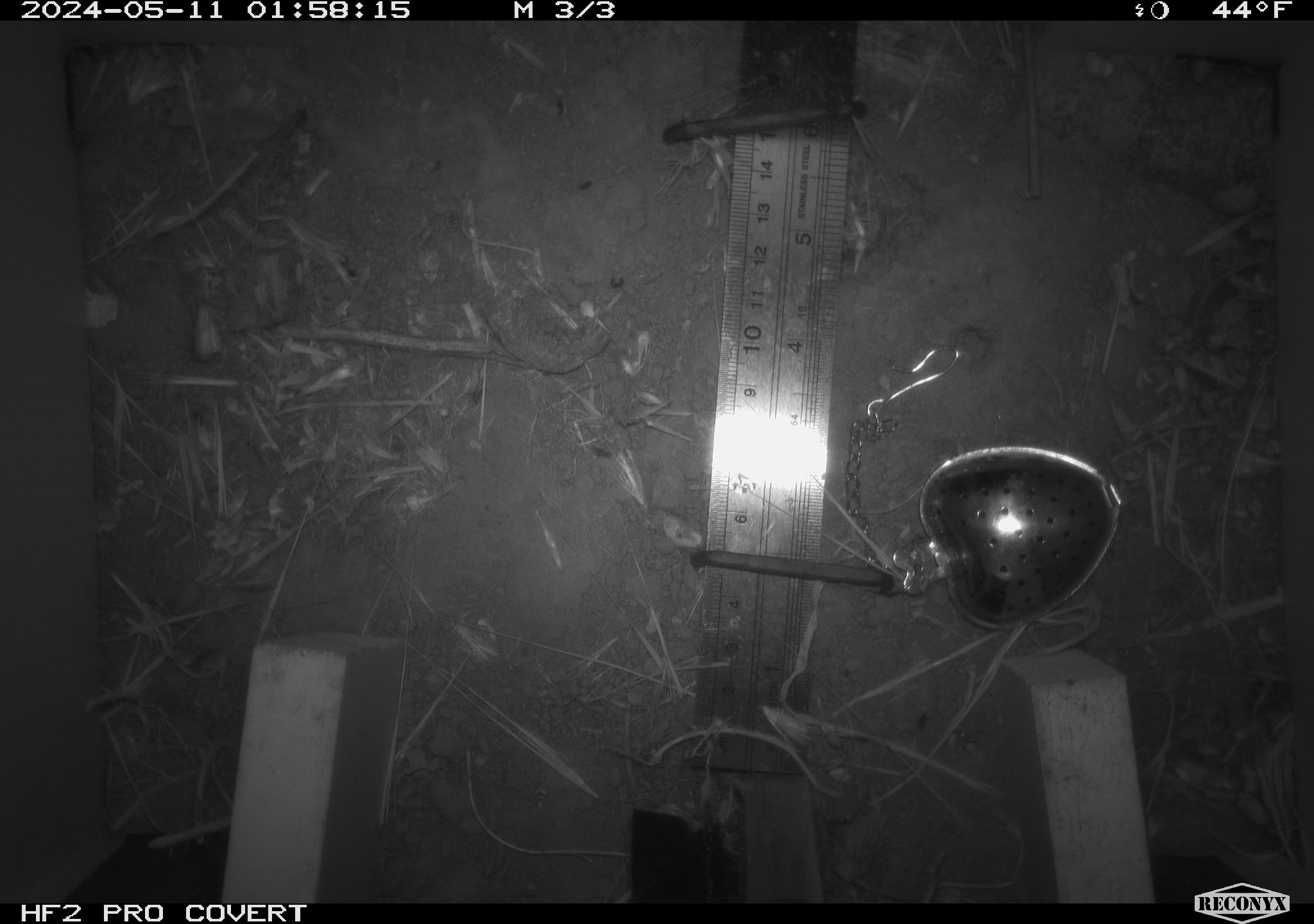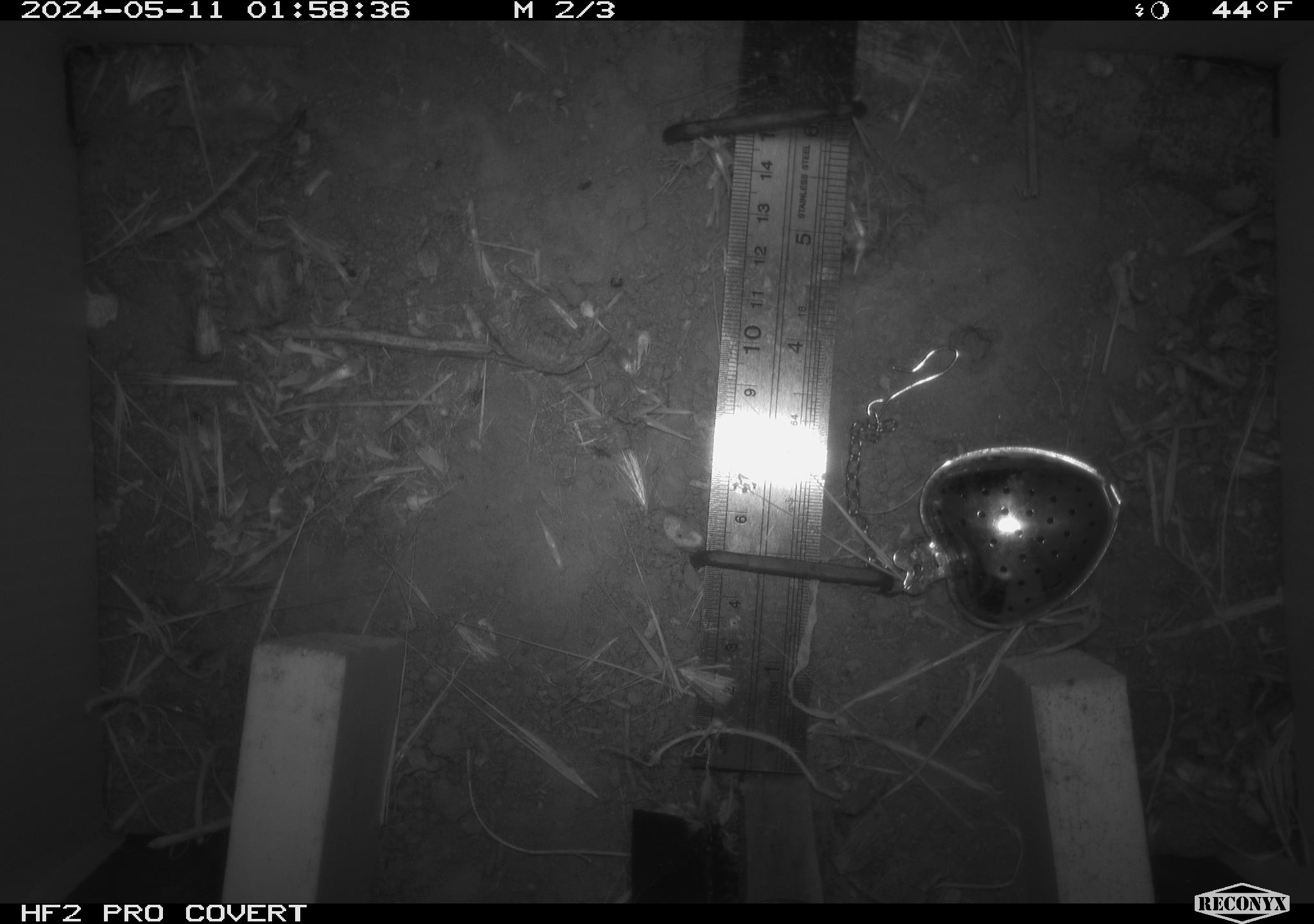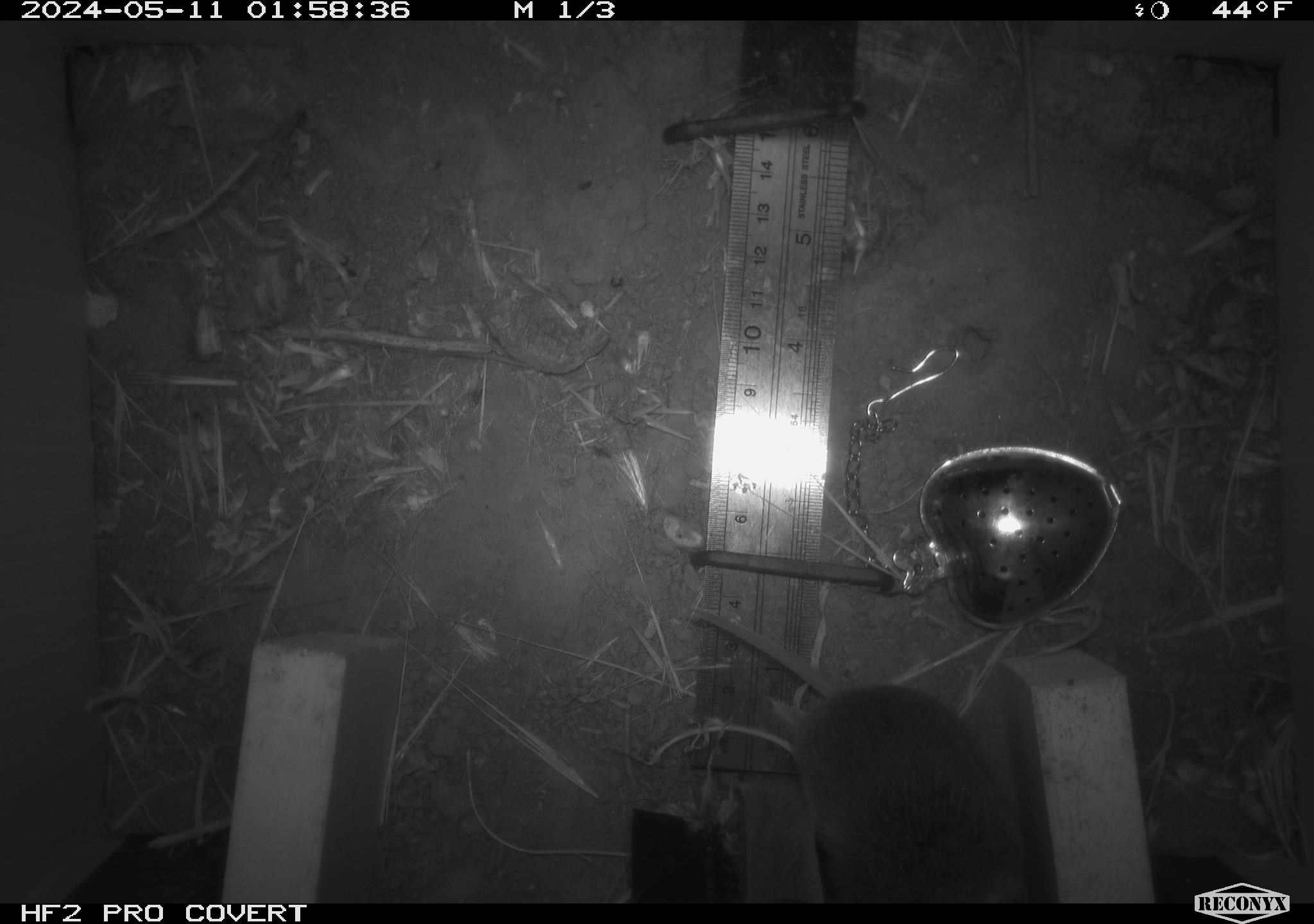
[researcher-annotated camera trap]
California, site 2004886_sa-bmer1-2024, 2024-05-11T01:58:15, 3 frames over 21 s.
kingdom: Animalia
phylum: Chordata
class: Mammalia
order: Rodentia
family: Cricetidae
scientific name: Arvicolinae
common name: voles, lemmings, and muskrats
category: arvicolinae subfamily